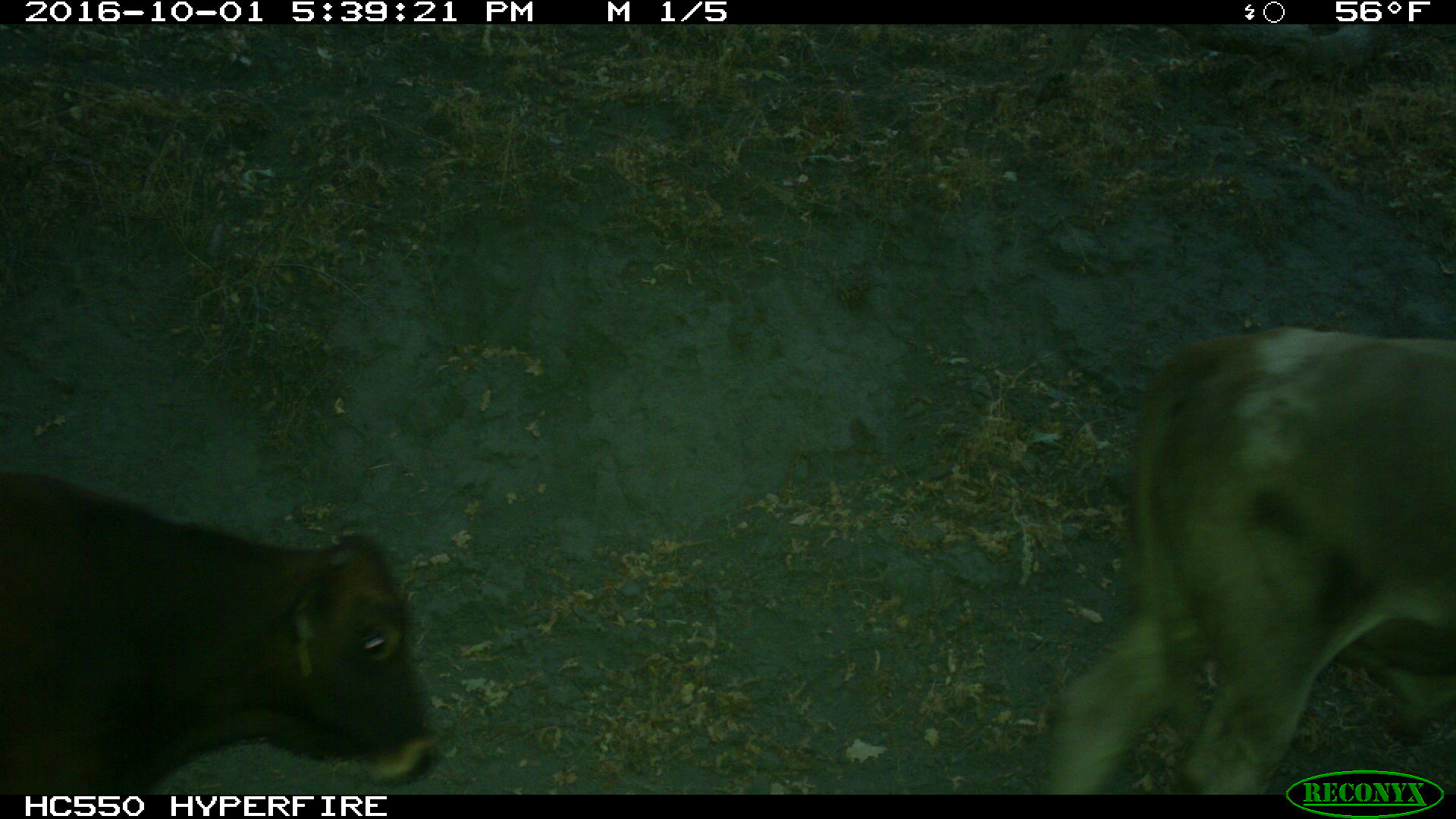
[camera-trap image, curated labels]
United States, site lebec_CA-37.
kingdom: Animalia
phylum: Chordata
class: Mammalia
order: Artiodactyla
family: Bovidae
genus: Bos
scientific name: Bos taurus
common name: domestic cow